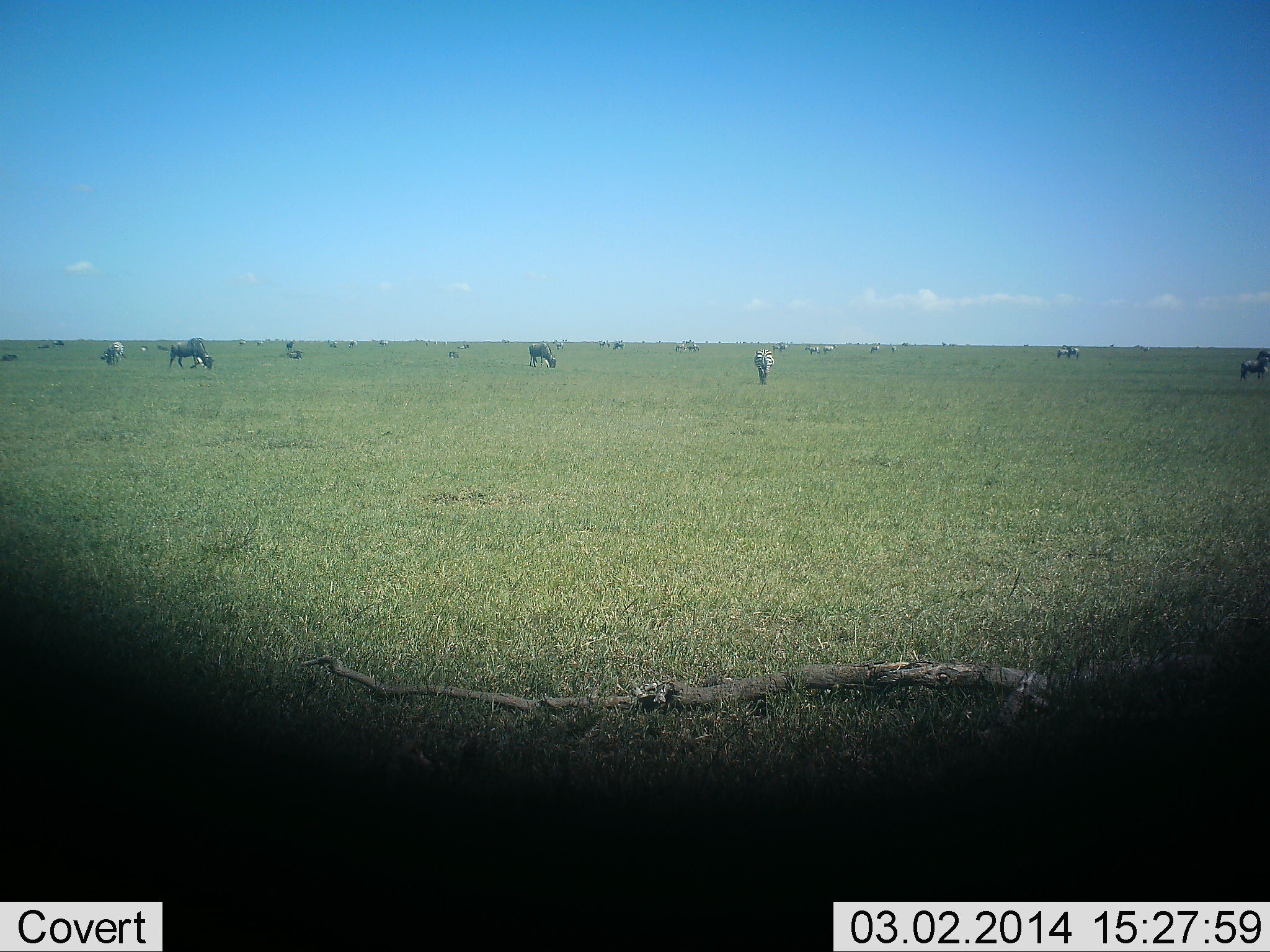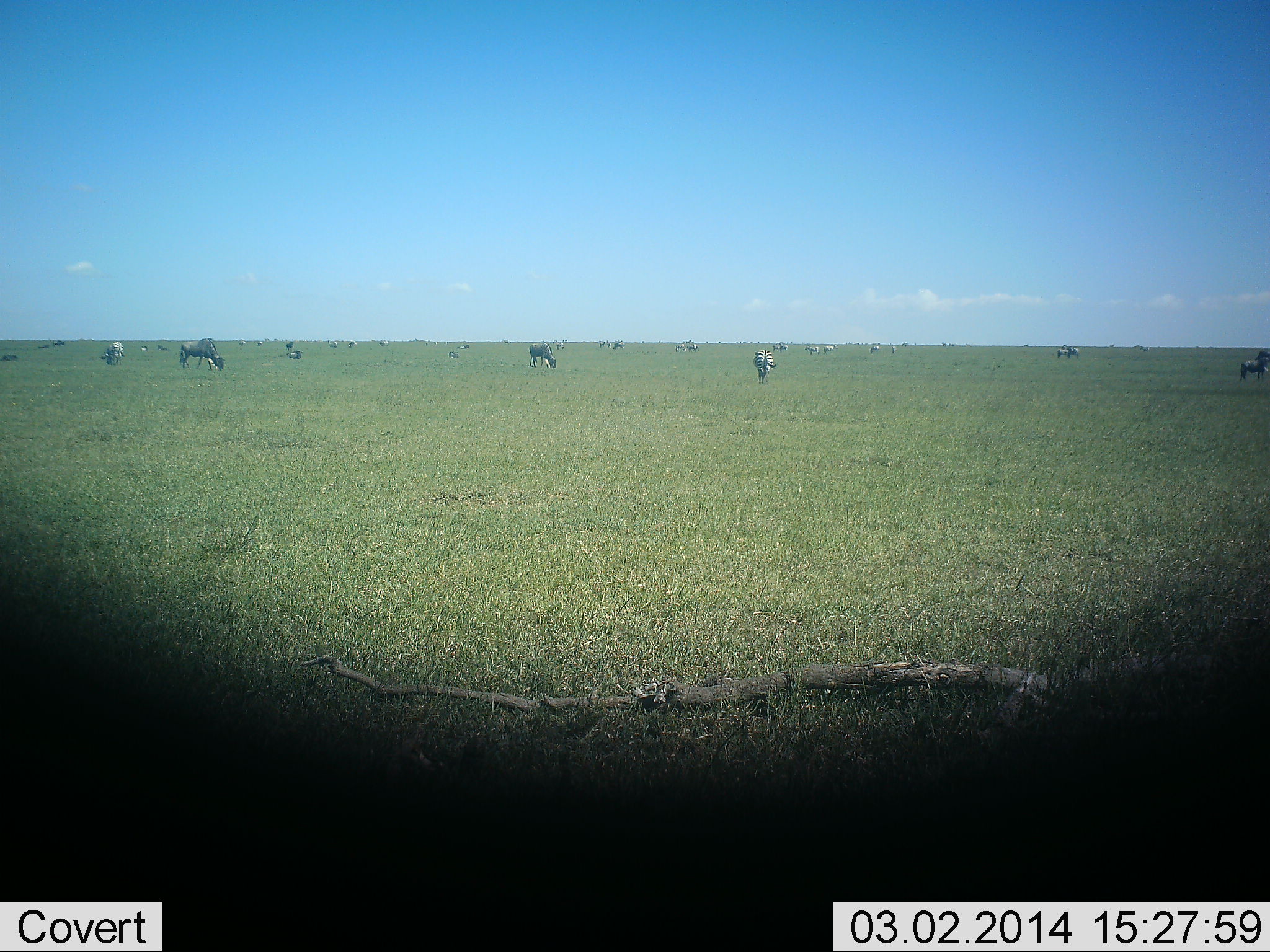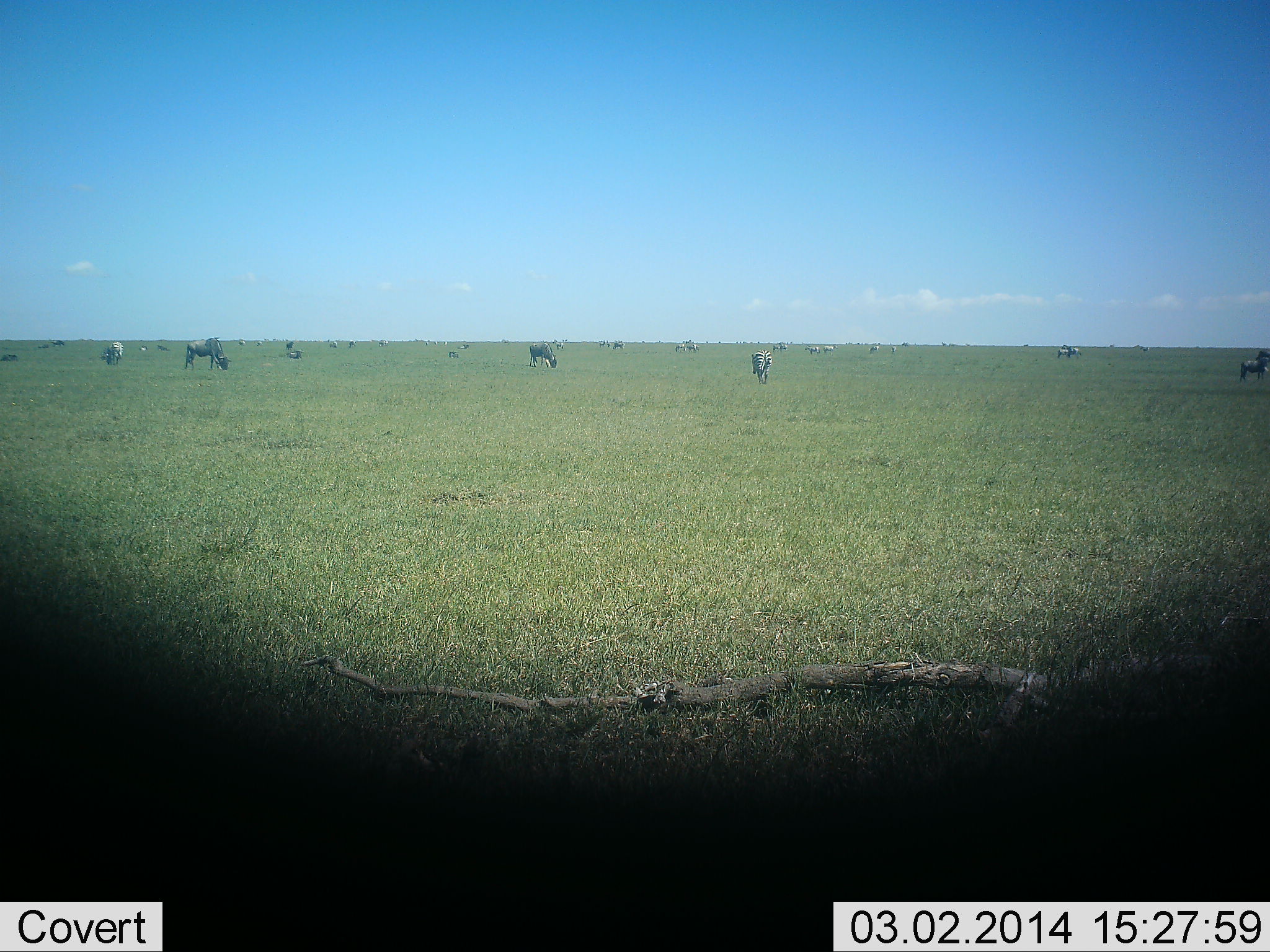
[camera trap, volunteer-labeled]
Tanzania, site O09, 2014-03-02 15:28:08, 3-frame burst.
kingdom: Animalia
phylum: Chordata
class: Mammalia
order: Artiodactyla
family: Bovidae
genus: Connochaetes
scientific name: Connochaetes taurinus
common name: blue wildebeest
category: wildebeest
Wildebeest (blue wildebeest) (Connochaetes taurinus), count 11-50. Behavior (volunteer vote fractions): standing 41%, resting 3%, moving 22%, interacting 0%. Young present (vote fraction): 0%. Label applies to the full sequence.